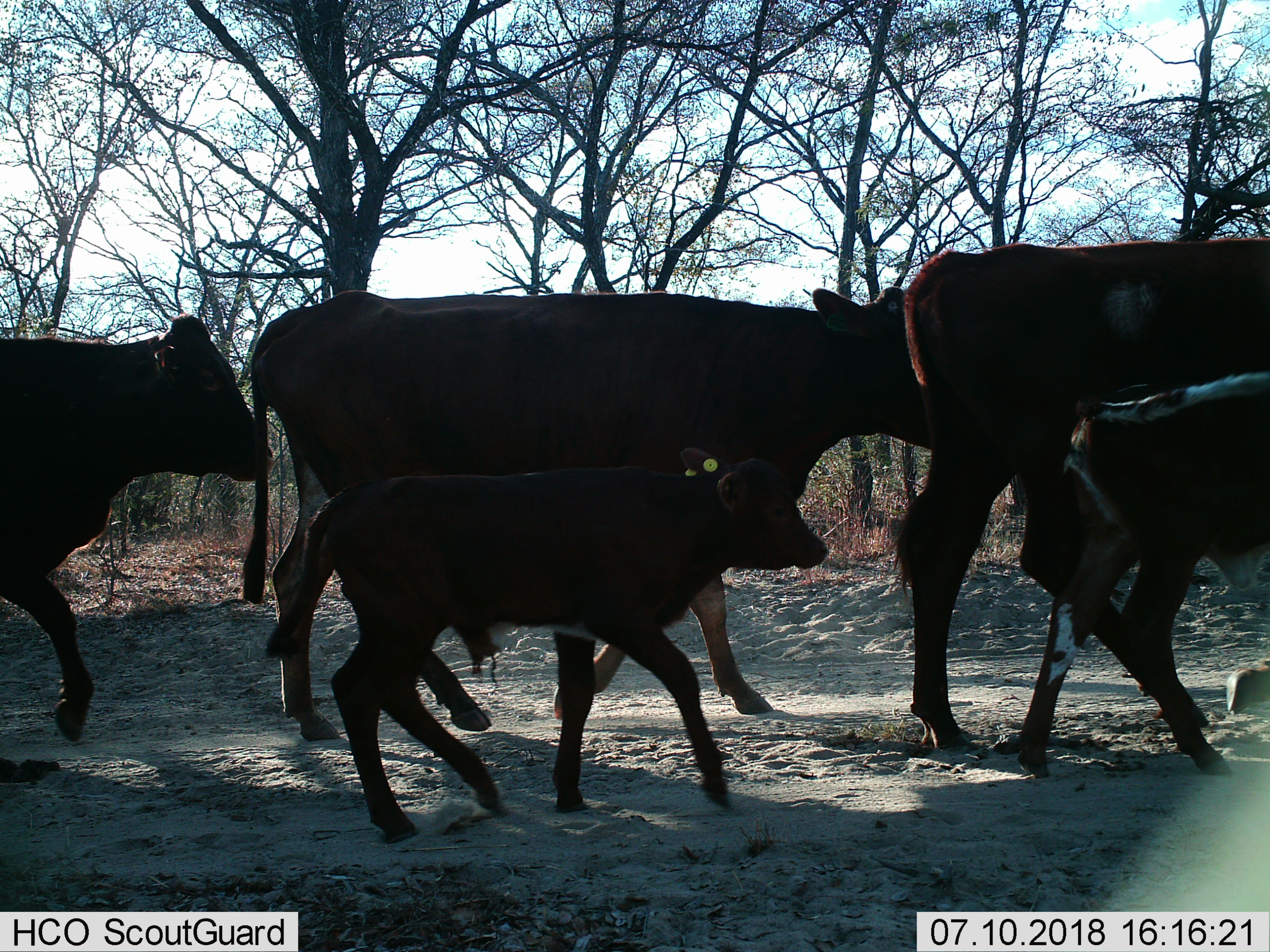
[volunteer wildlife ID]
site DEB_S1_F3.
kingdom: Animalia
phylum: Chordata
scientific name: Vertebrata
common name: domestic animal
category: domesticanimal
Domesticanimal (domestic animal) (Vertebrata), count 5. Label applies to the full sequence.